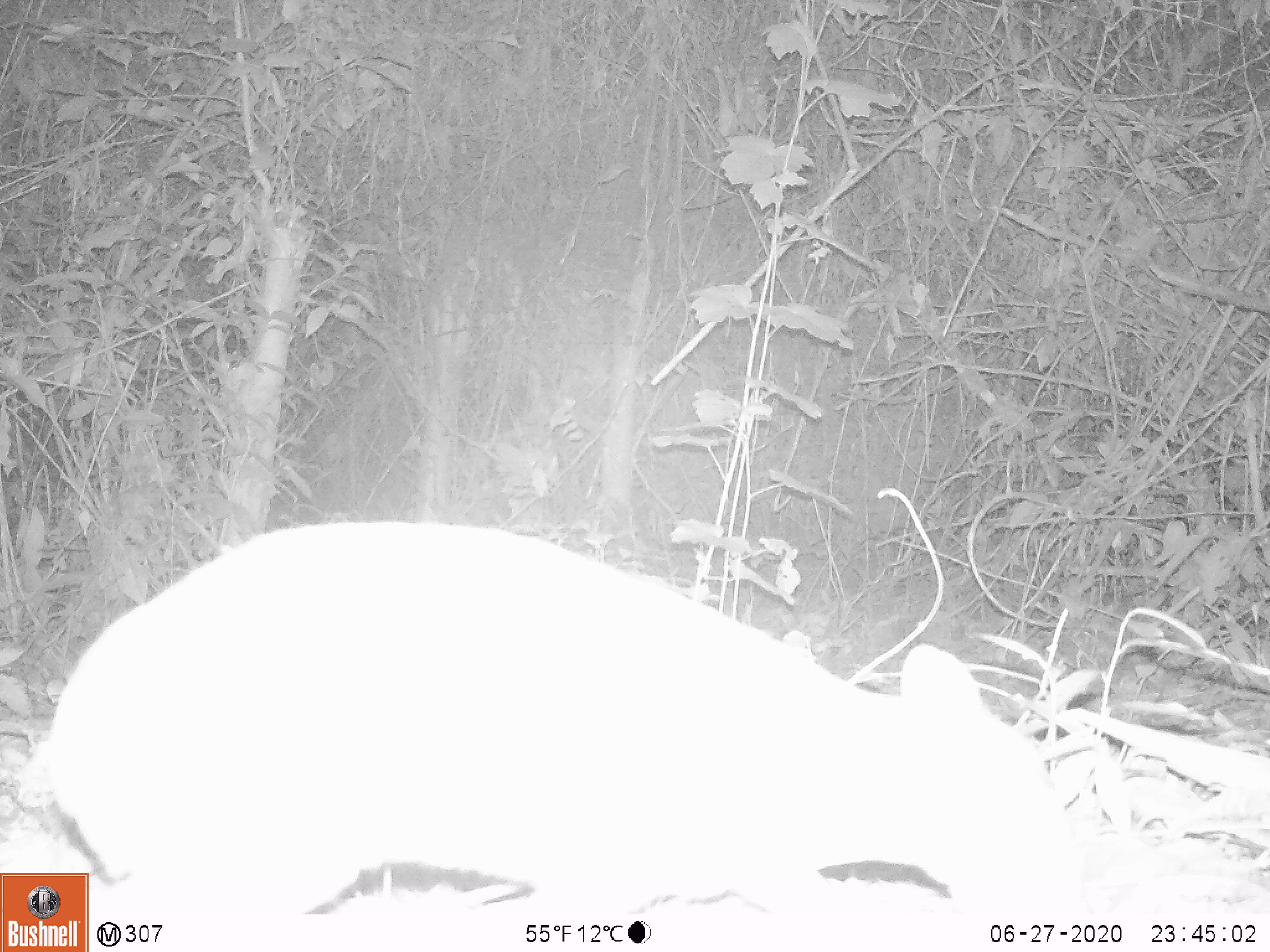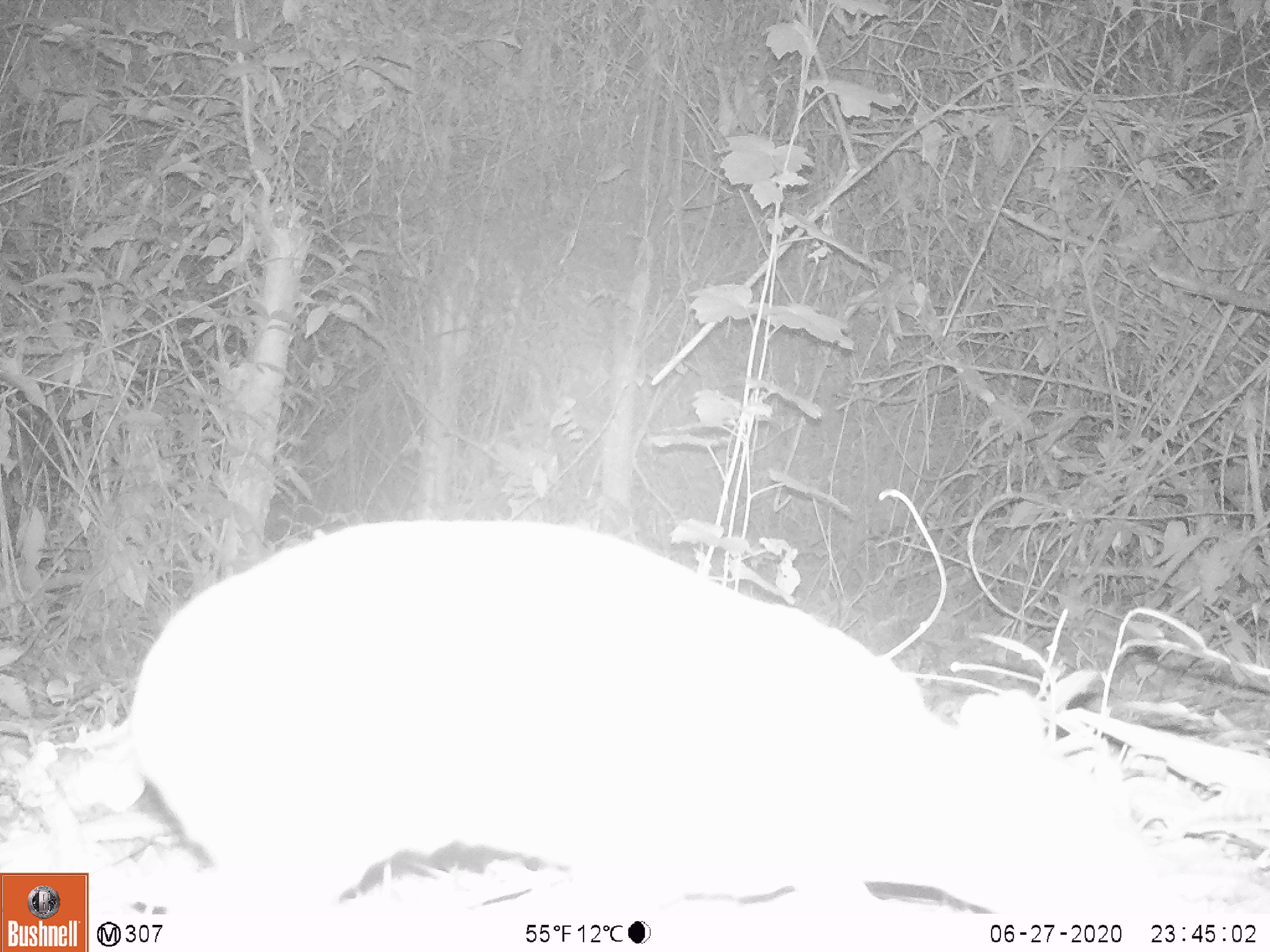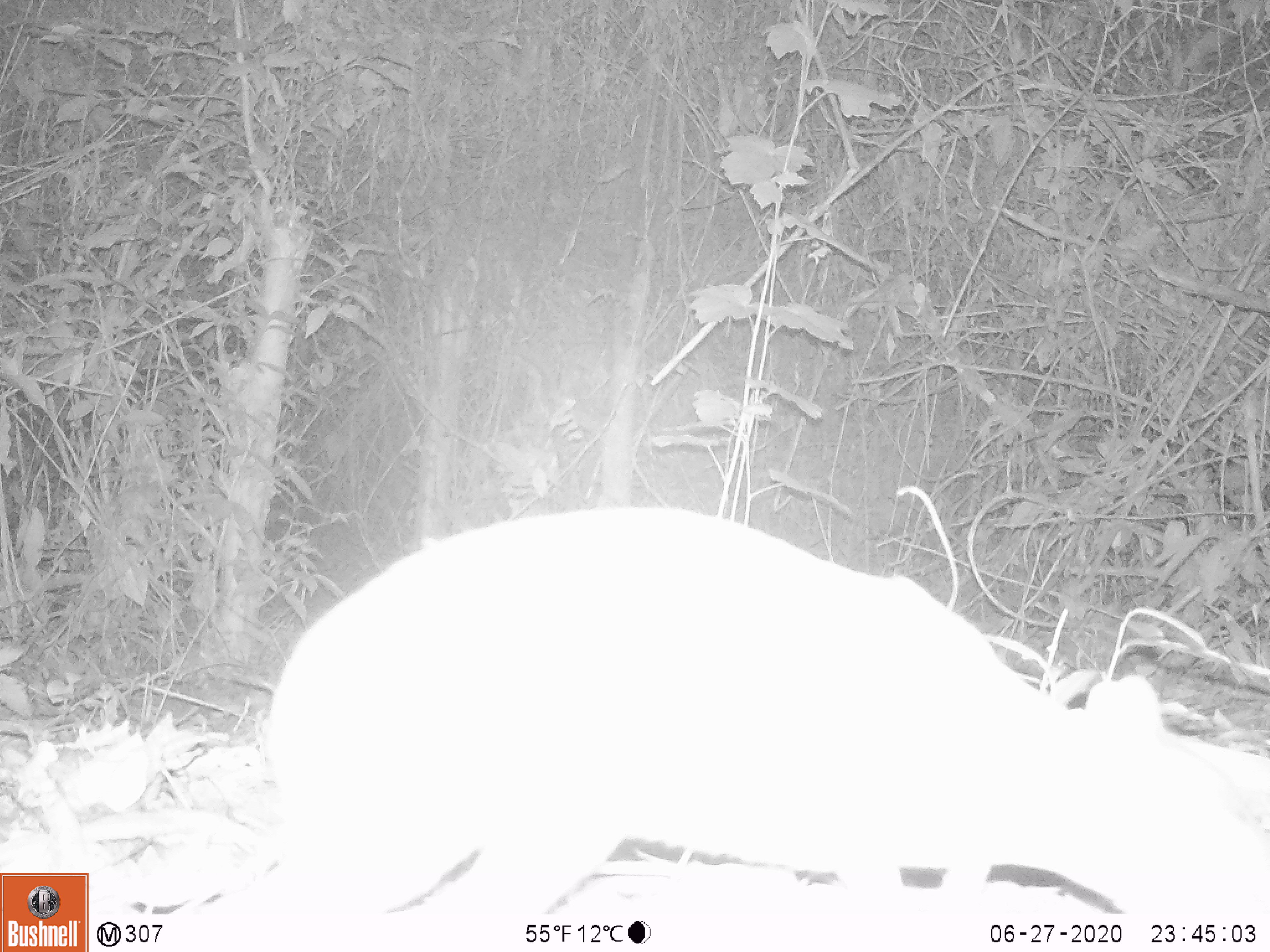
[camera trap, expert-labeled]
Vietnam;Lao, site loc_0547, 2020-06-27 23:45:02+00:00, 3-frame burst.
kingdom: Animalia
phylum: Chordata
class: Mammalia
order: Artiodactyla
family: Tragulidae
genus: Moschiola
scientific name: Moschiola meminna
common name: chevrotain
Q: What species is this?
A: Chevrotain (Moschiola meminna).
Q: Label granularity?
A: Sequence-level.